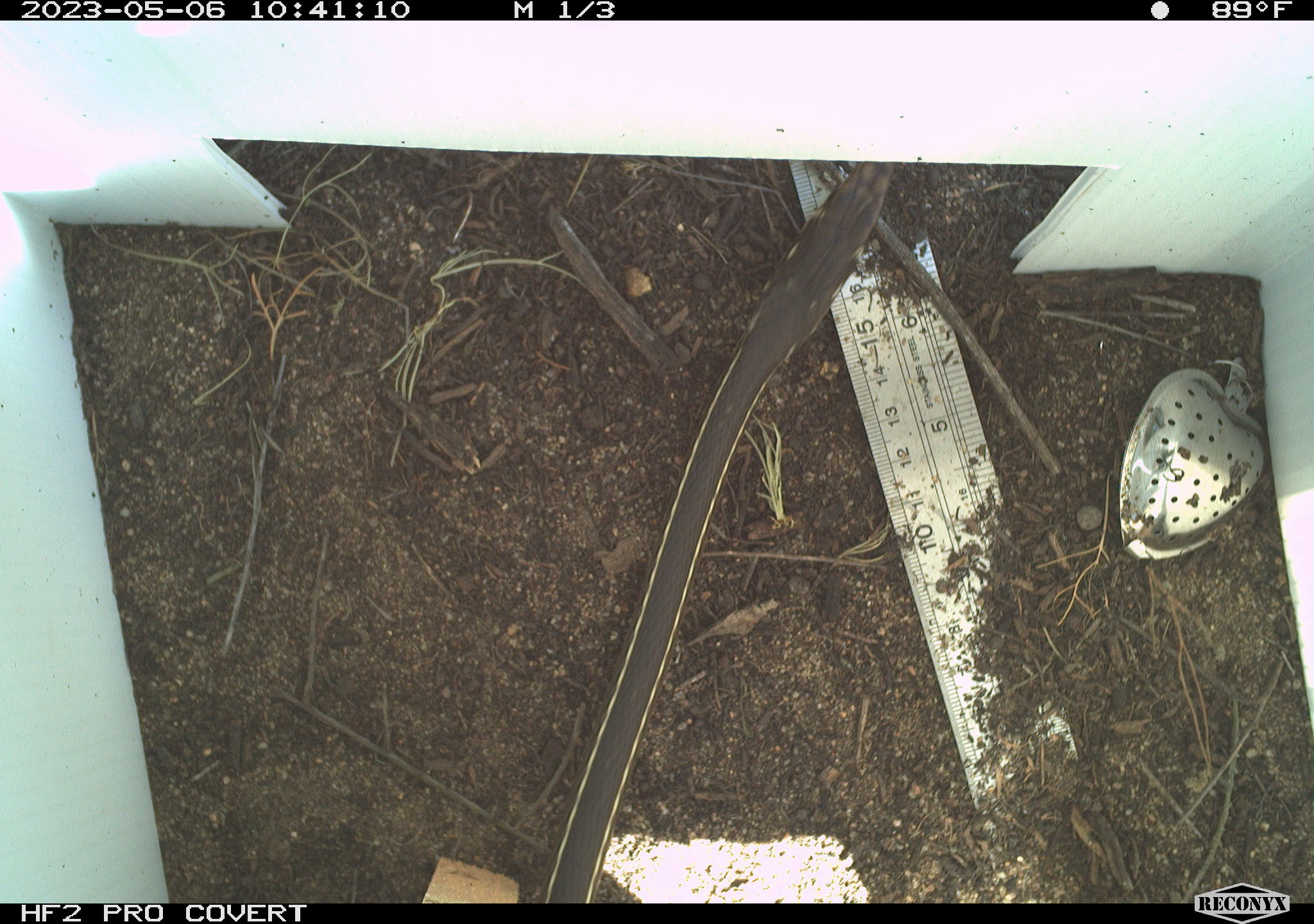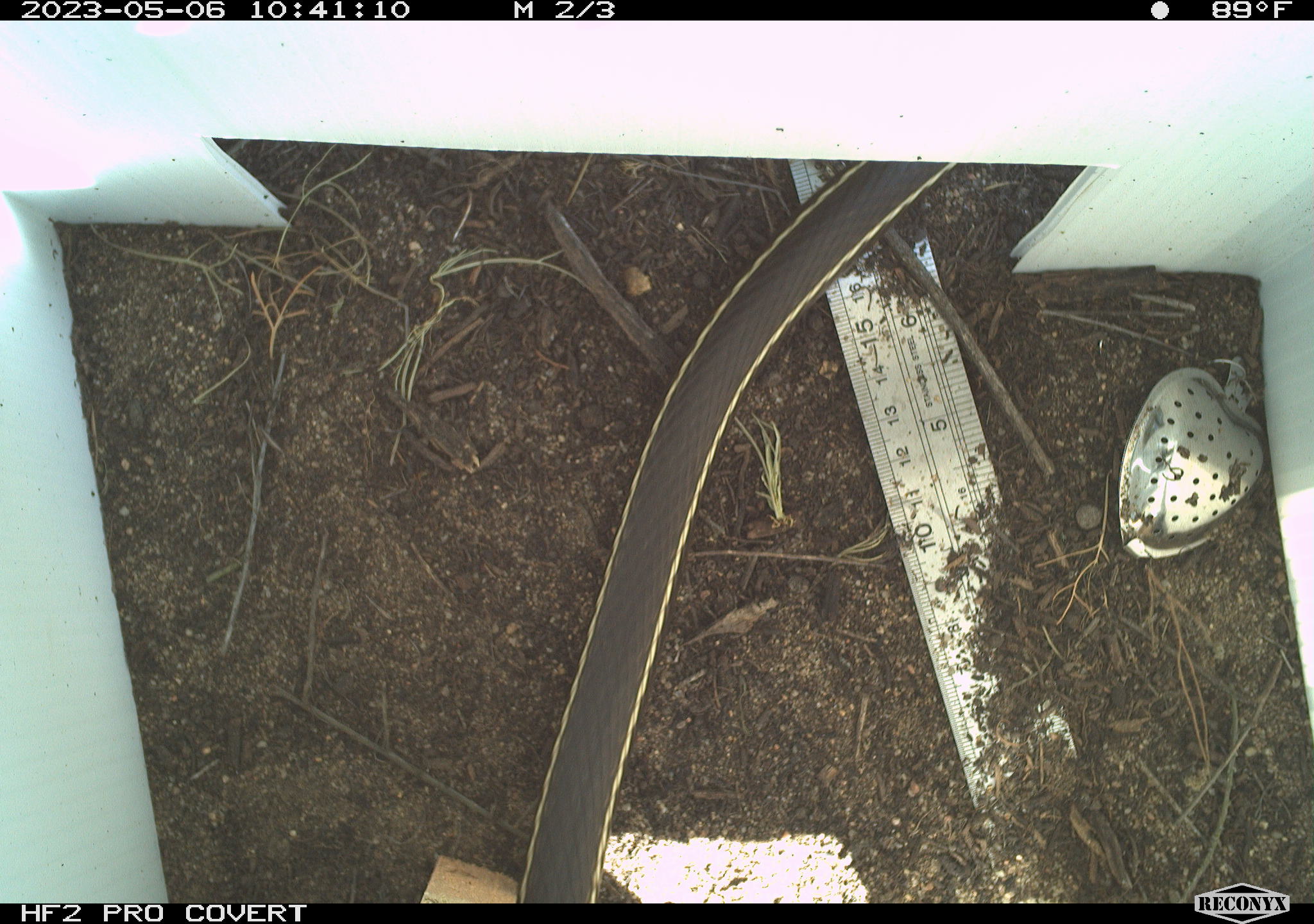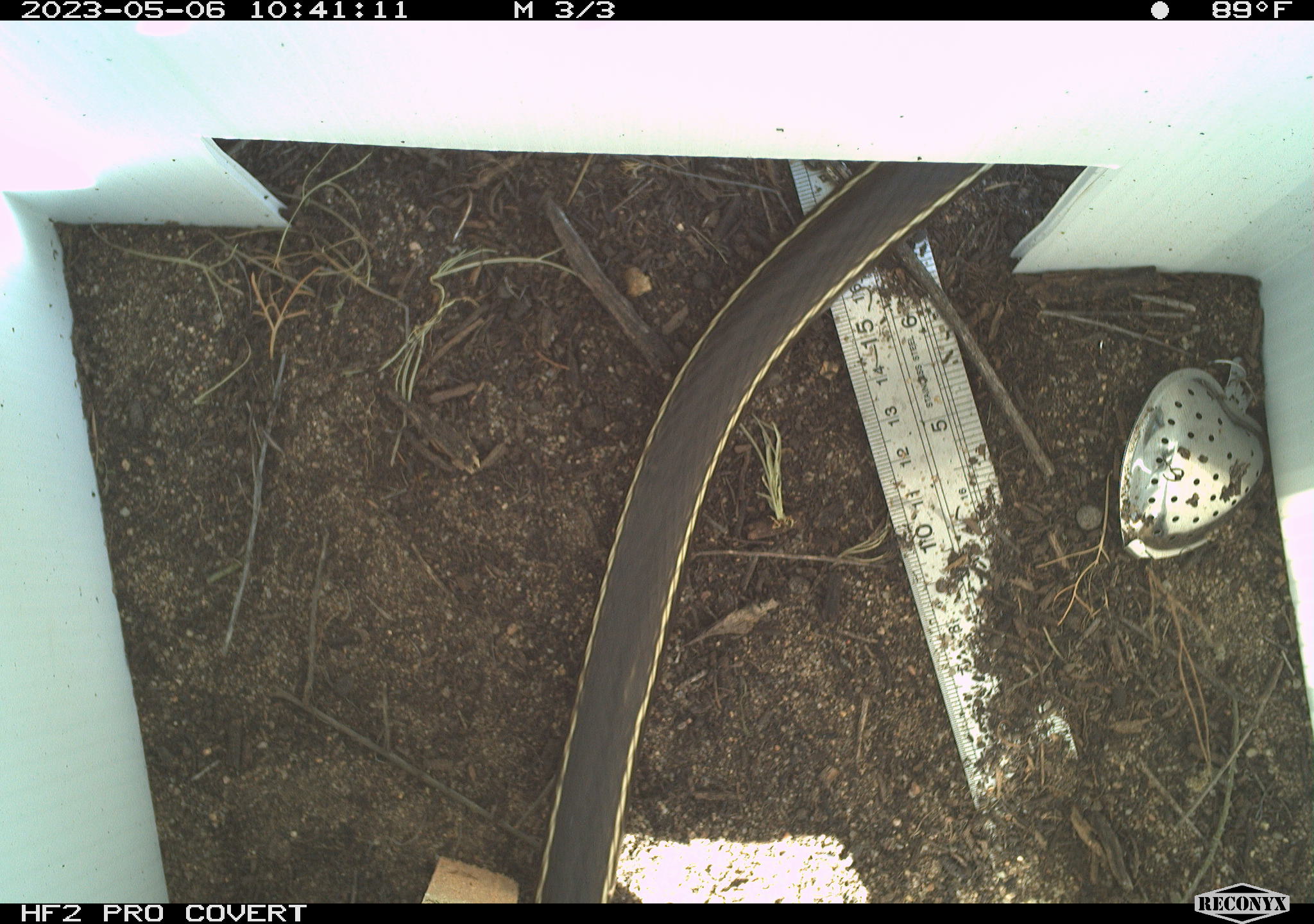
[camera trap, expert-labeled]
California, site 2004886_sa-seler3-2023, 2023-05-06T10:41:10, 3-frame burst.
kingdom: Animalia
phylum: Chordata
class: Reptilia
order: Squamata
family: Colubridae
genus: Masticophis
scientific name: Masticophis lateralis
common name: striped racer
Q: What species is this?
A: Striped racer (Masticophis lateralis).